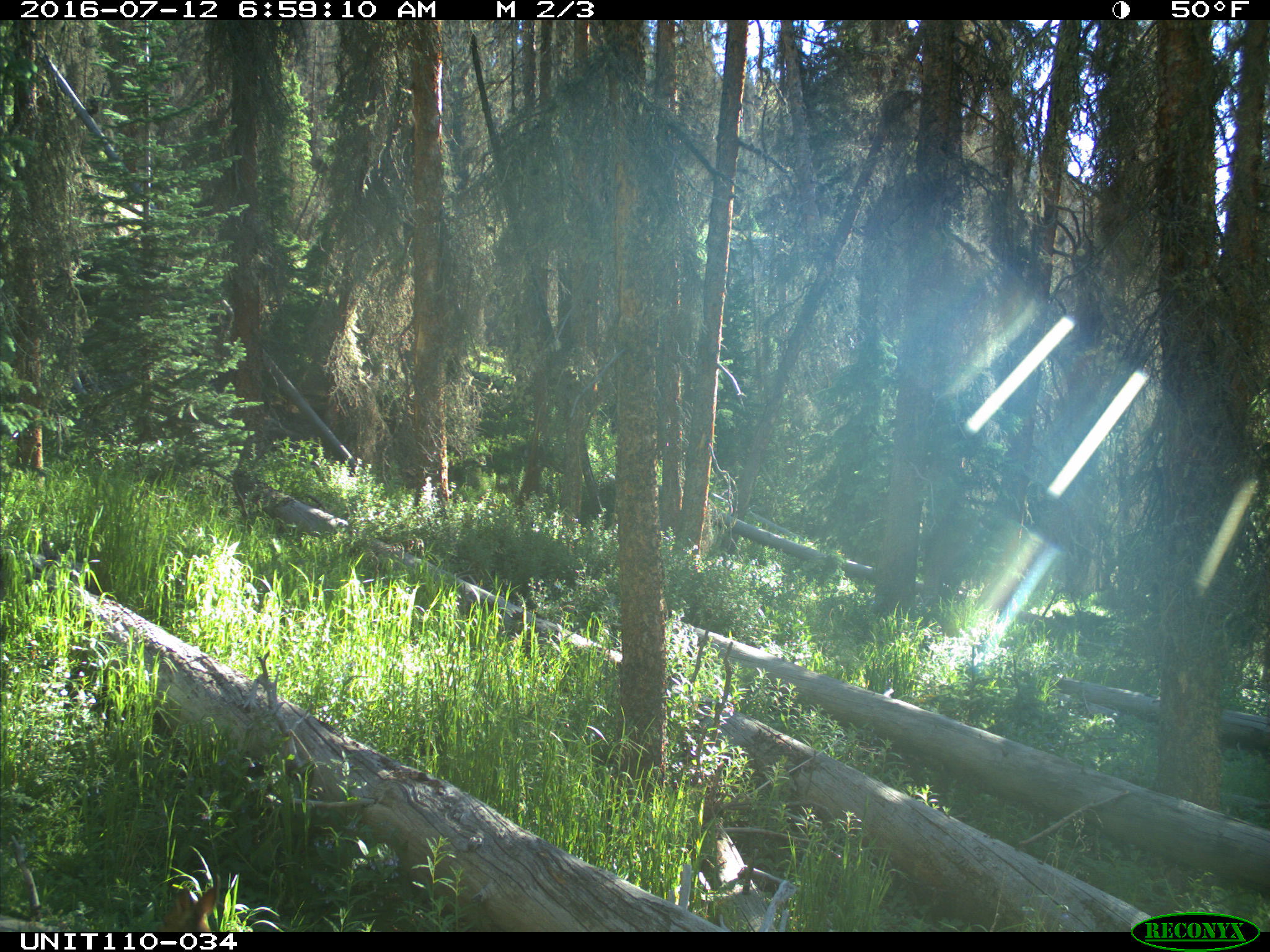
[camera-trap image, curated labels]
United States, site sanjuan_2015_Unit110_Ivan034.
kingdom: Animalia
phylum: Chordata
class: Mammalia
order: Artiodactyla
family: Cervidae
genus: Odocoileus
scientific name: Odocoileus hemionus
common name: mule deer